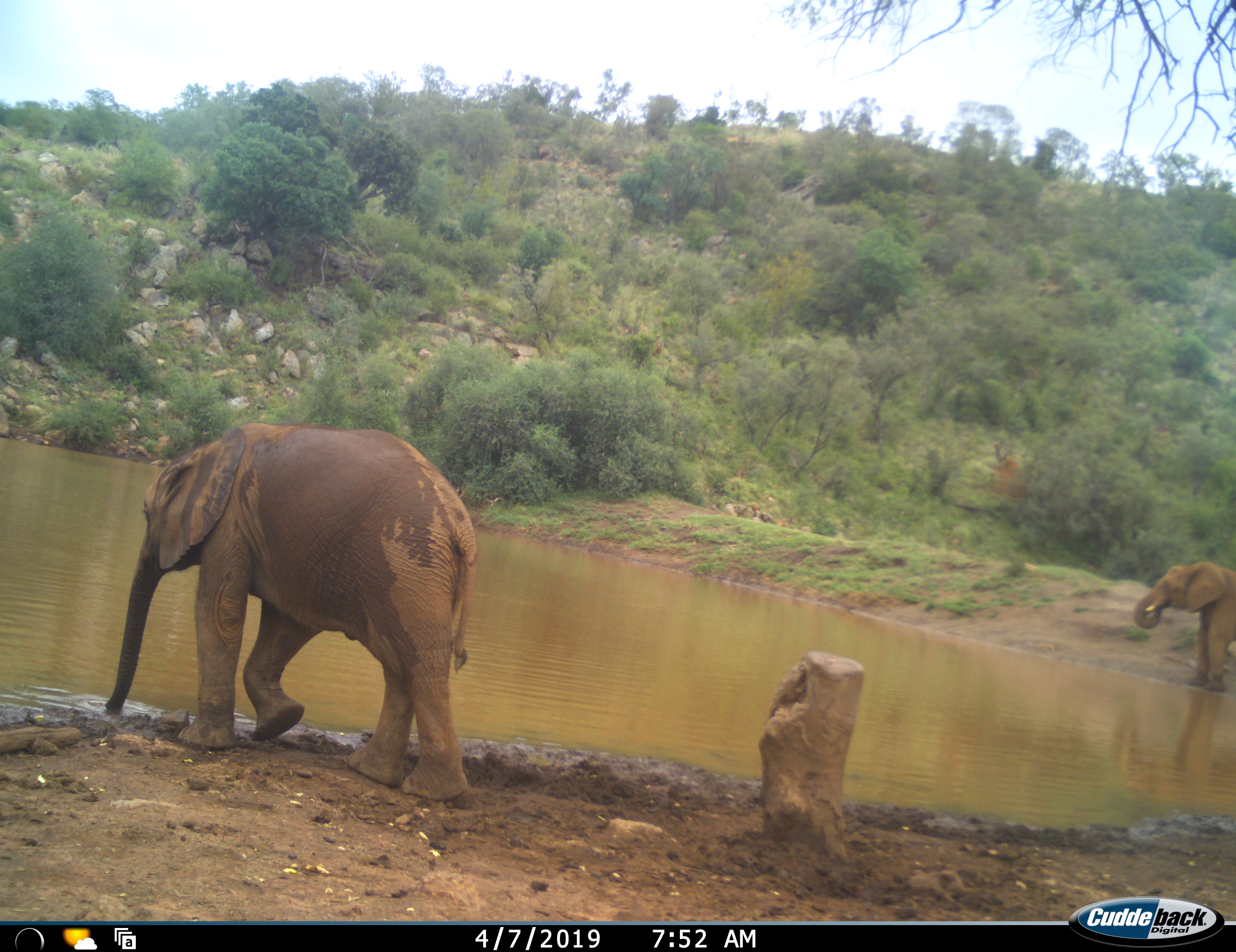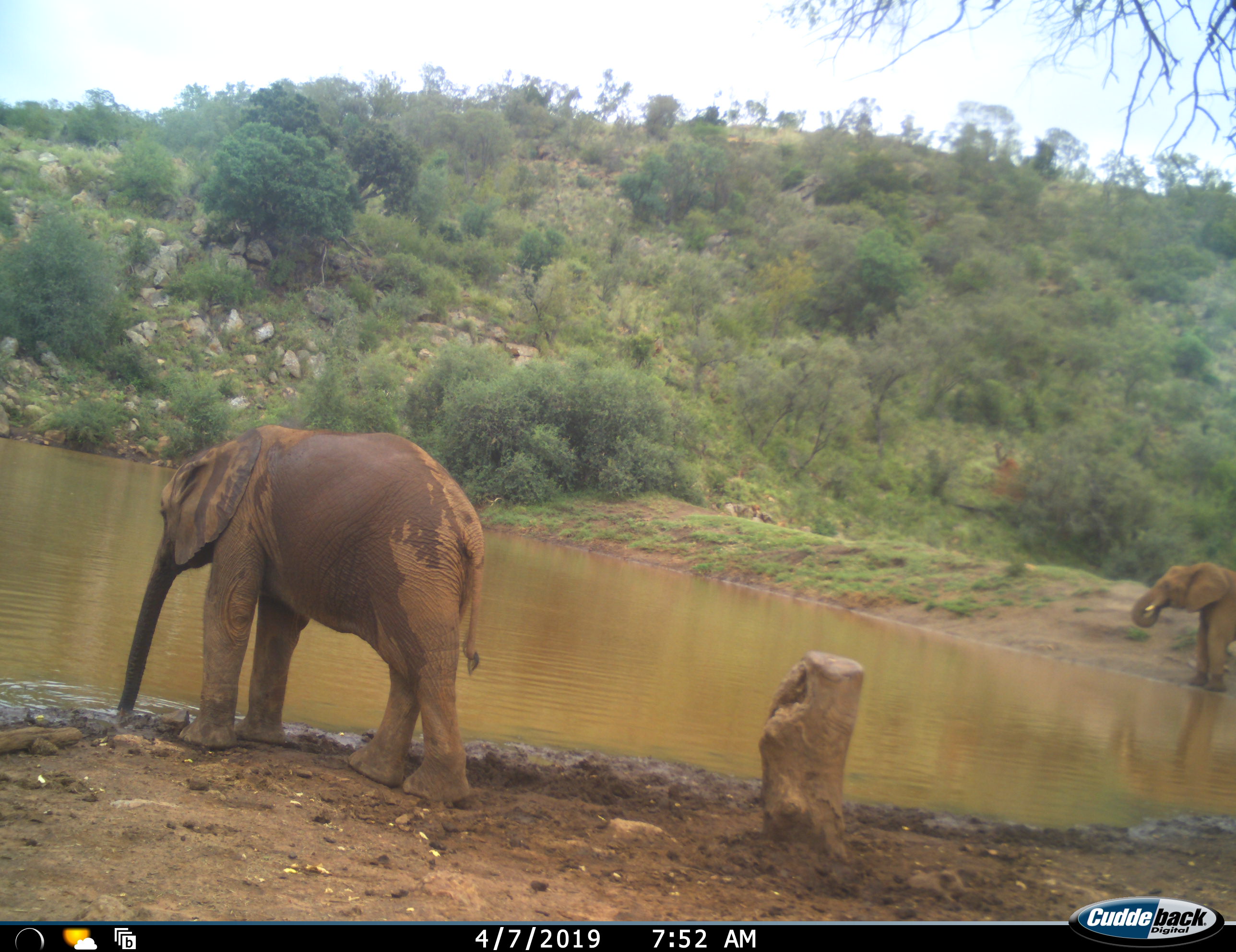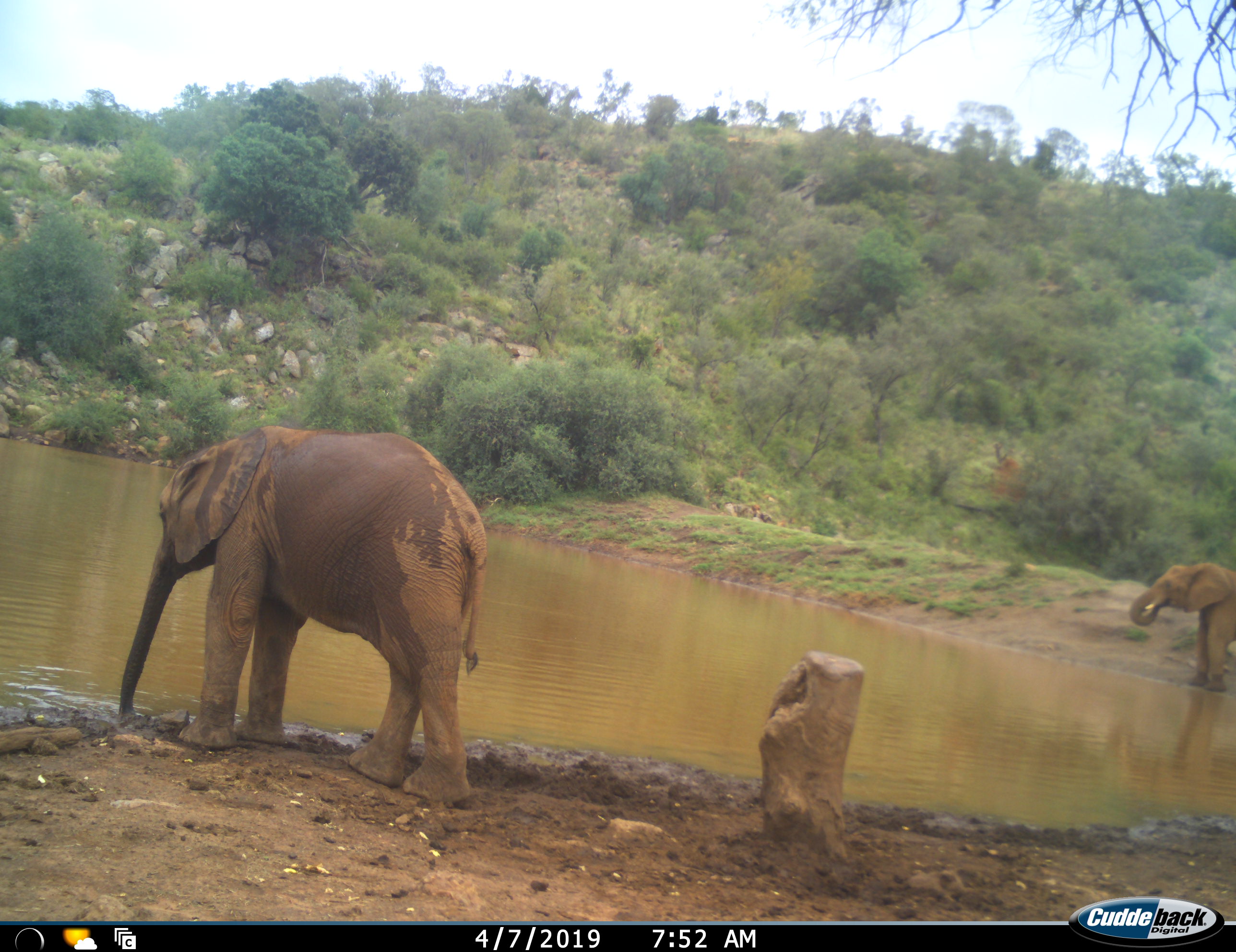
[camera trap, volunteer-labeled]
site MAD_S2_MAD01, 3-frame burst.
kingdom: Animalia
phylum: Chordata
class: Mammalia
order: Proboscidea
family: Elephantidae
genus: Loxodonta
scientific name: Loxodonta africana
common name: african bush elephant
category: elephant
Elephant (african bush elephant) (Loxodonta africana), count 2. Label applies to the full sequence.